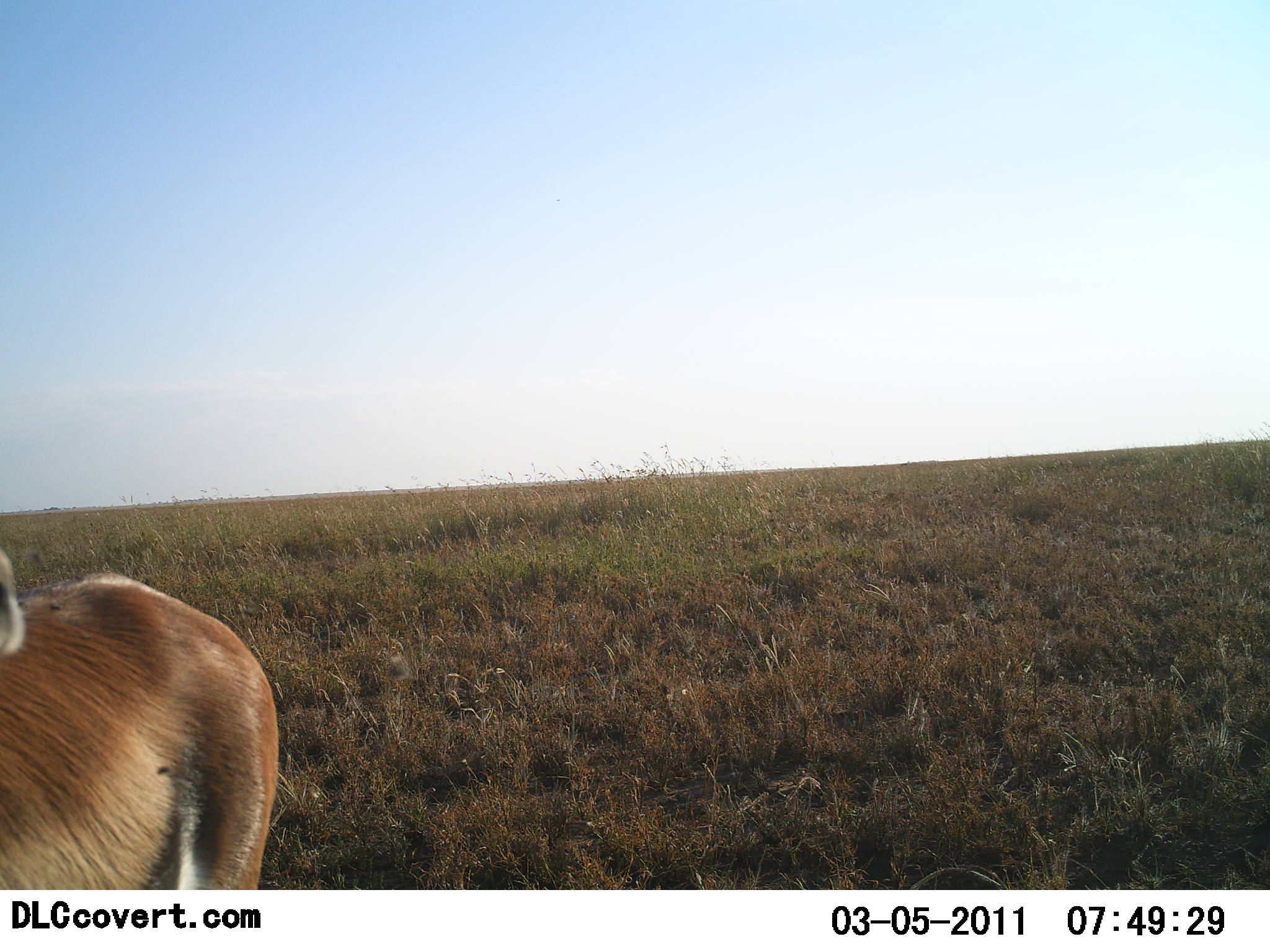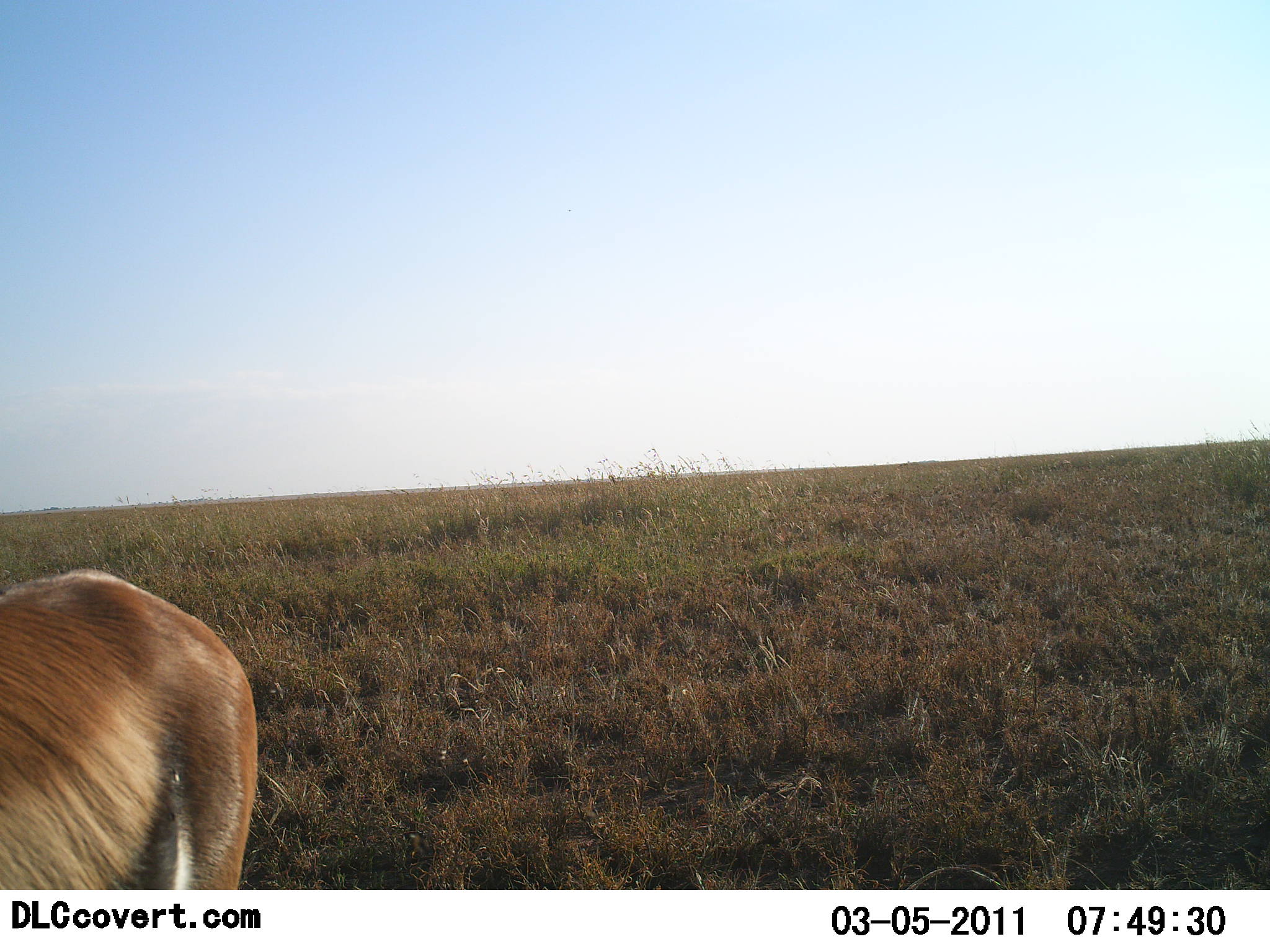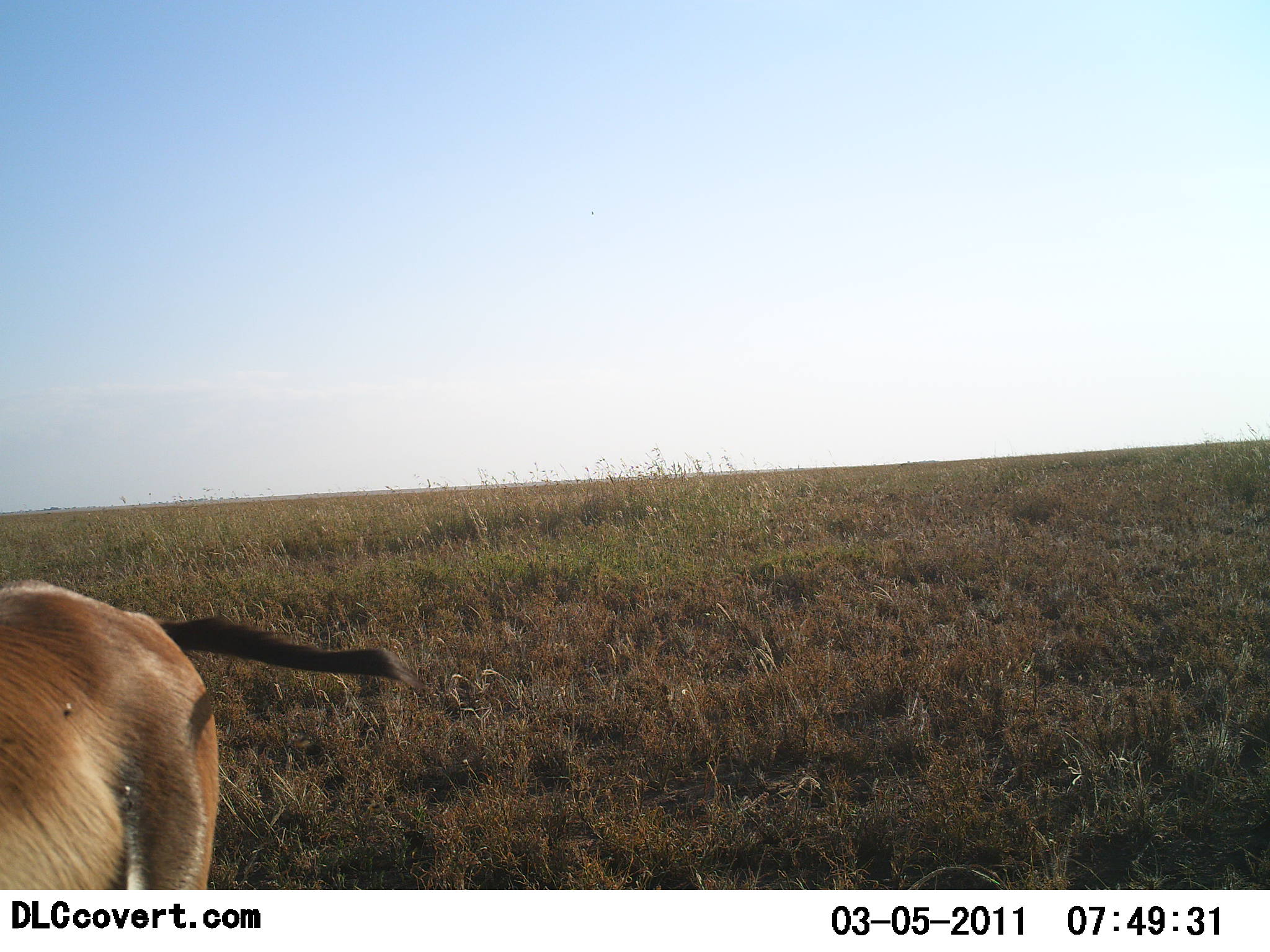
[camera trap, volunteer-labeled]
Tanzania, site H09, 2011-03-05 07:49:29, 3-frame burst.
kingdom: Animalia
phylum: Chordata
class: Mammalia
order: Artiodactyla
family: Bovidae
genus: Eudorcas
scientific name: Eudorcas thomsonii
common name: thomson's gazelle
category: gazellethomsons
Gazellethomsons (thomson's gazelle) (Eudorcas thomsonii), count 1. Behavior (volunteer vote fractions): standing 77%, resting 0%, moving 23%, interacting 0%. Young present (vote fraction): 0%. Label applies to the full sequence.